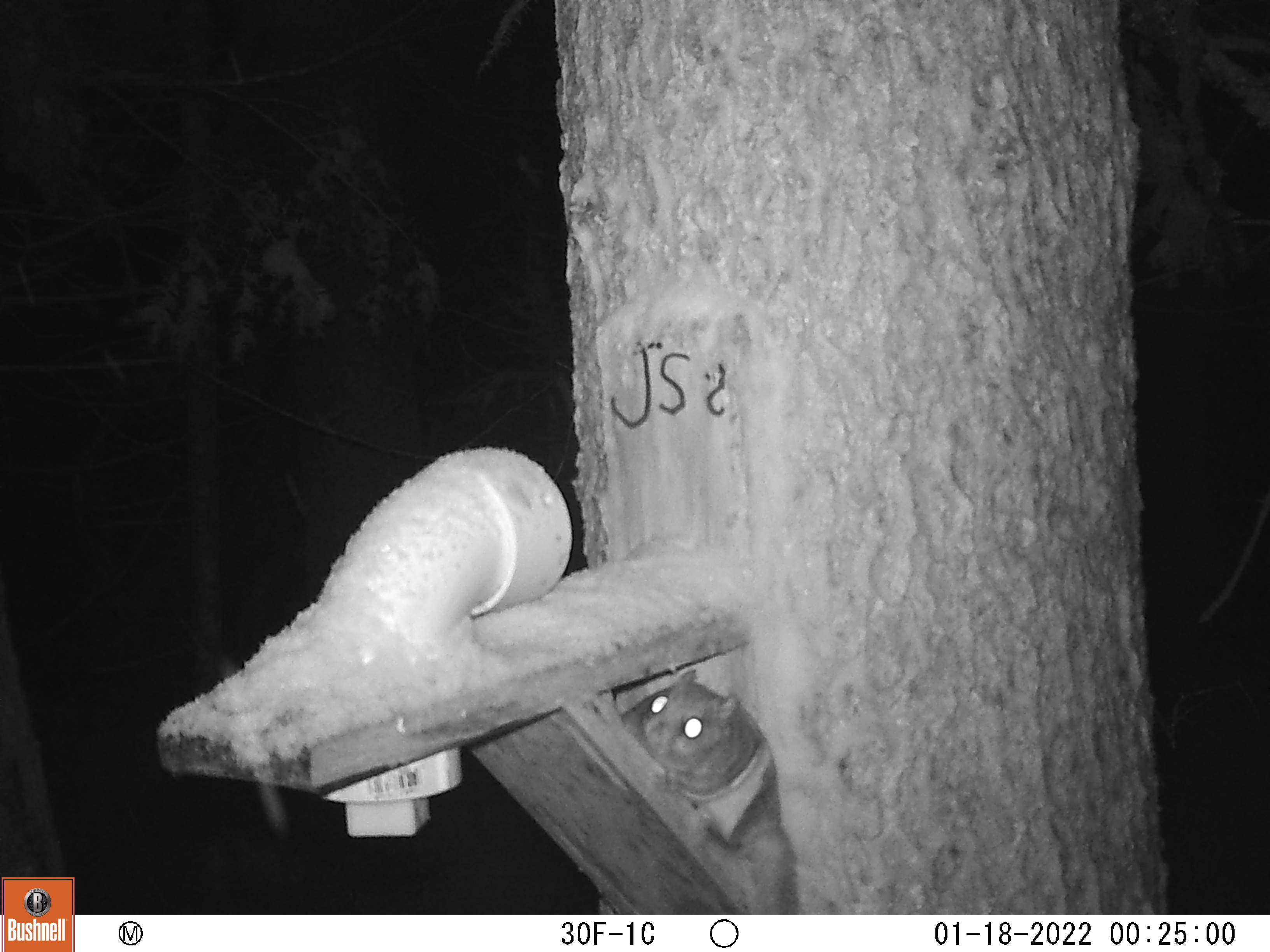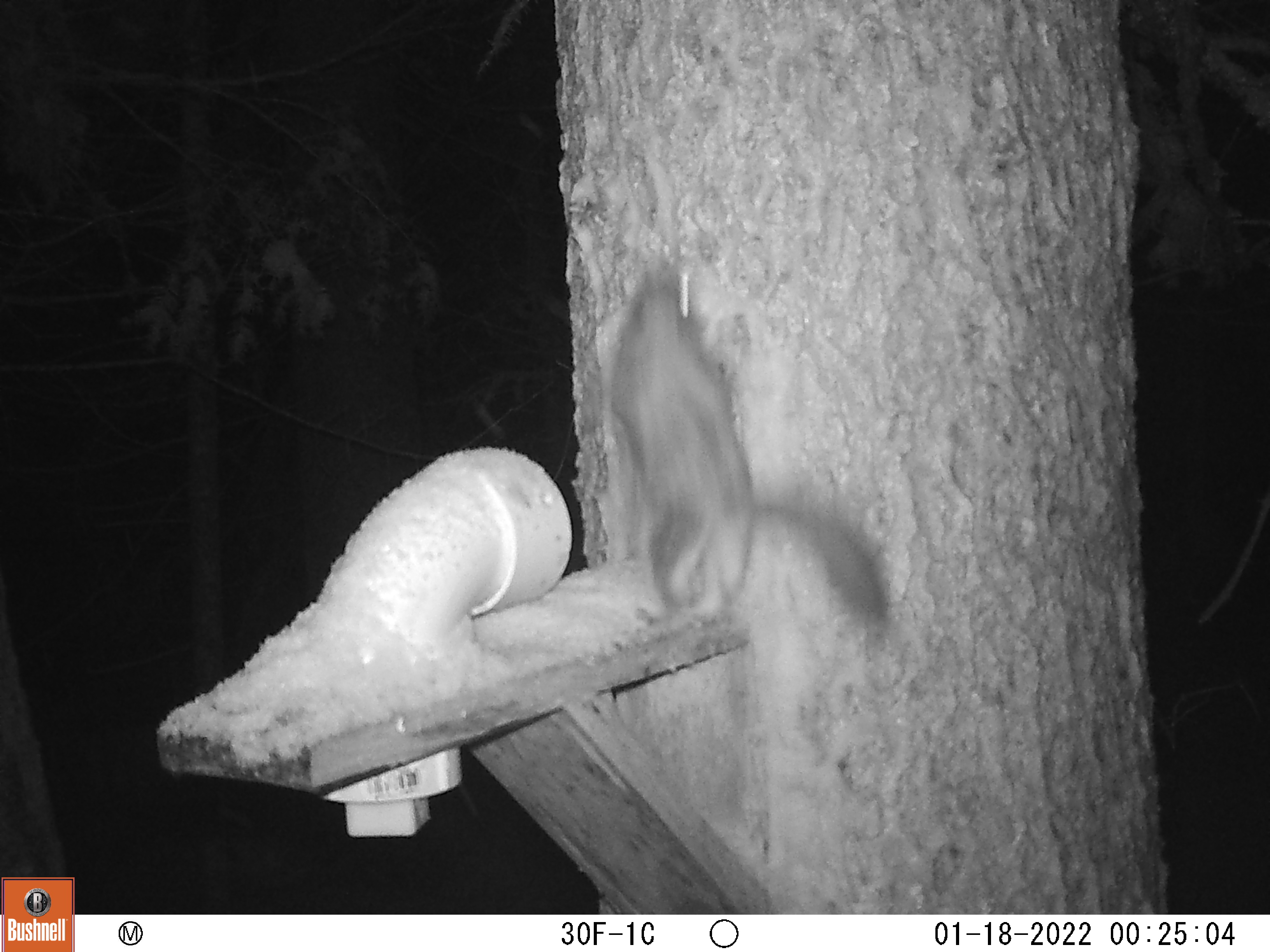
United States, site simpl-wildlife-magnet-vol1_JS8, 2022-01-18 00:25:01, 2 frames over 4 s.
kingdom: Animalia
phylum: Chordata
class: Mammalia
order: Rodentia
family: Sciuridae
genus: Glaucomys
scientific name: Glaucomys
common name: flying squirrel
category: flying squirrel sp.